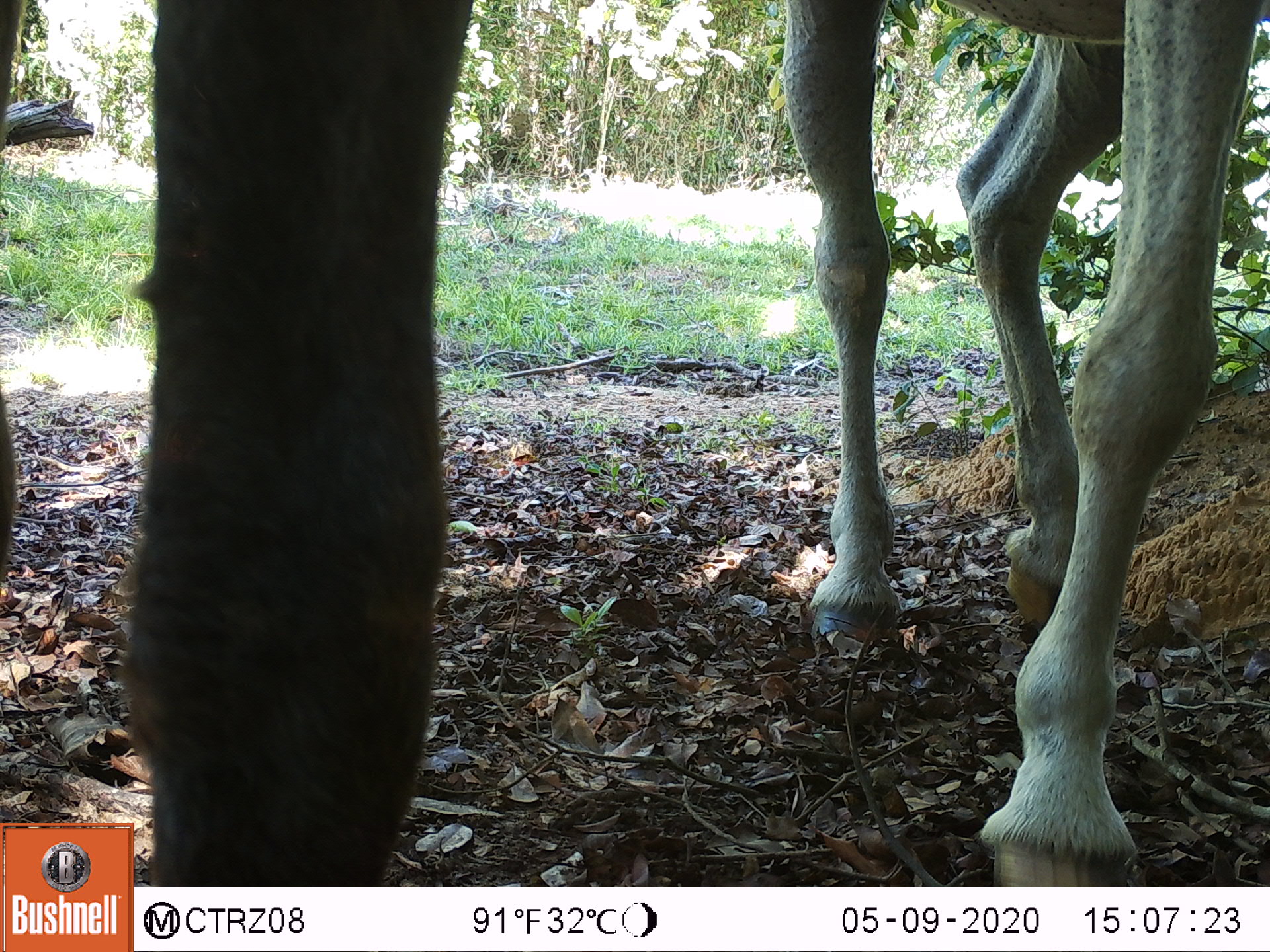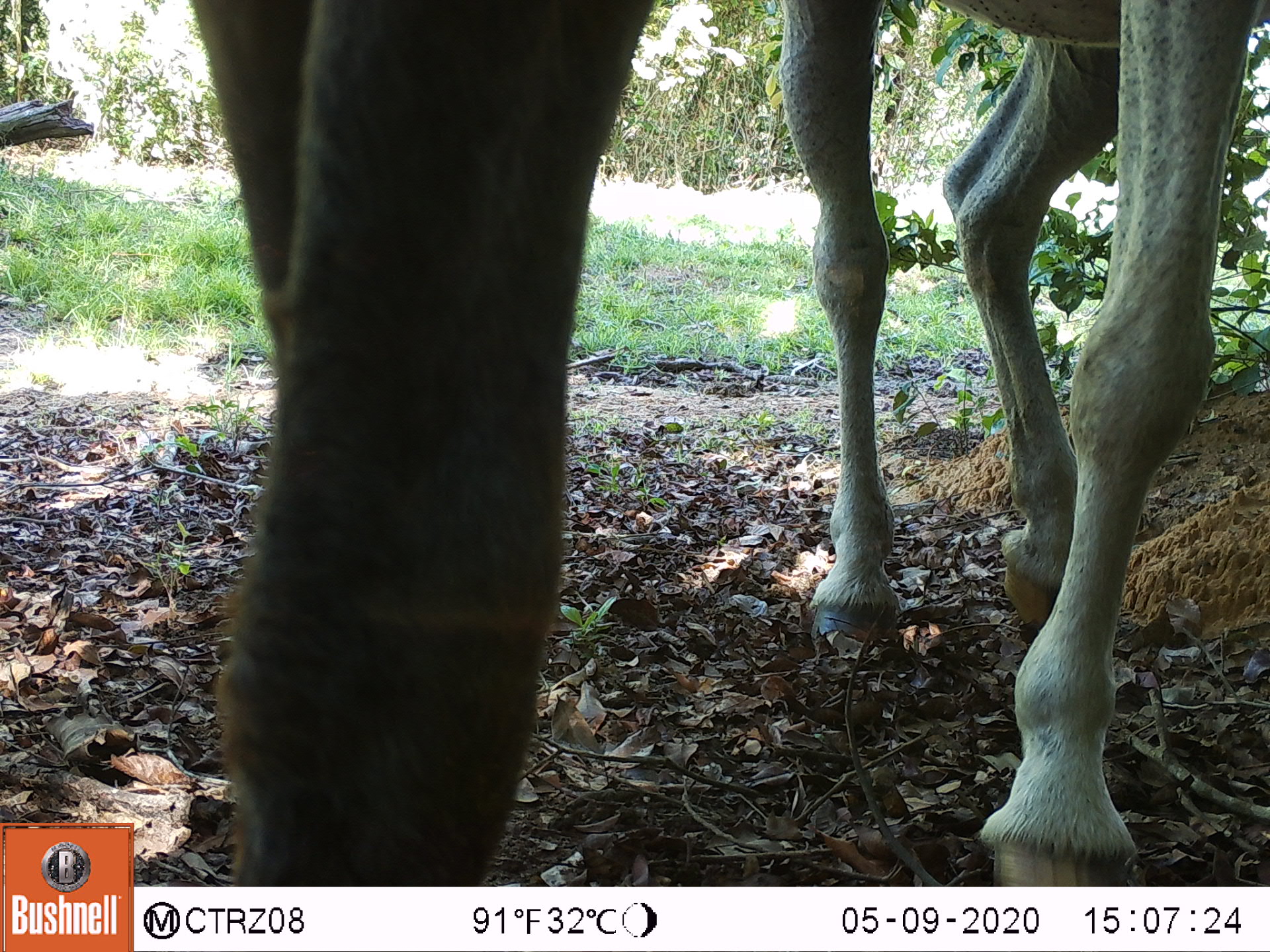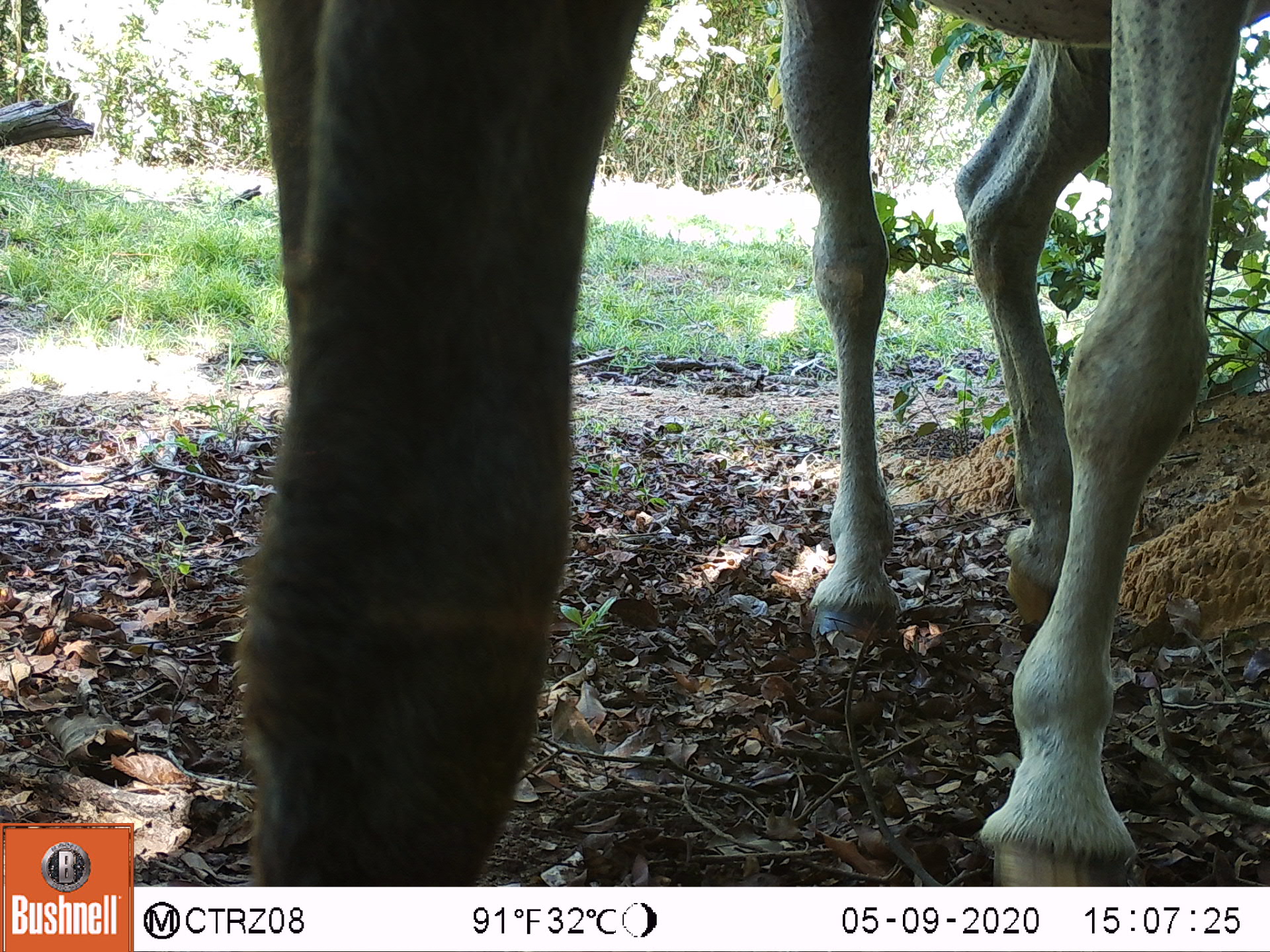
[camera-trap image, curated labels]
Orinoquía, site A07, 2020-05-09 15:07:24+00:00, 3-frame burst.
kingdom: Animalia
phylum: Chordata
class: Mammalia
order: Perissodactyla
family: Equidae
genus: Equus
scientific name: Equus caballus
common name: domestic horse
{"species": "domestic horse (Equus caballus)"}